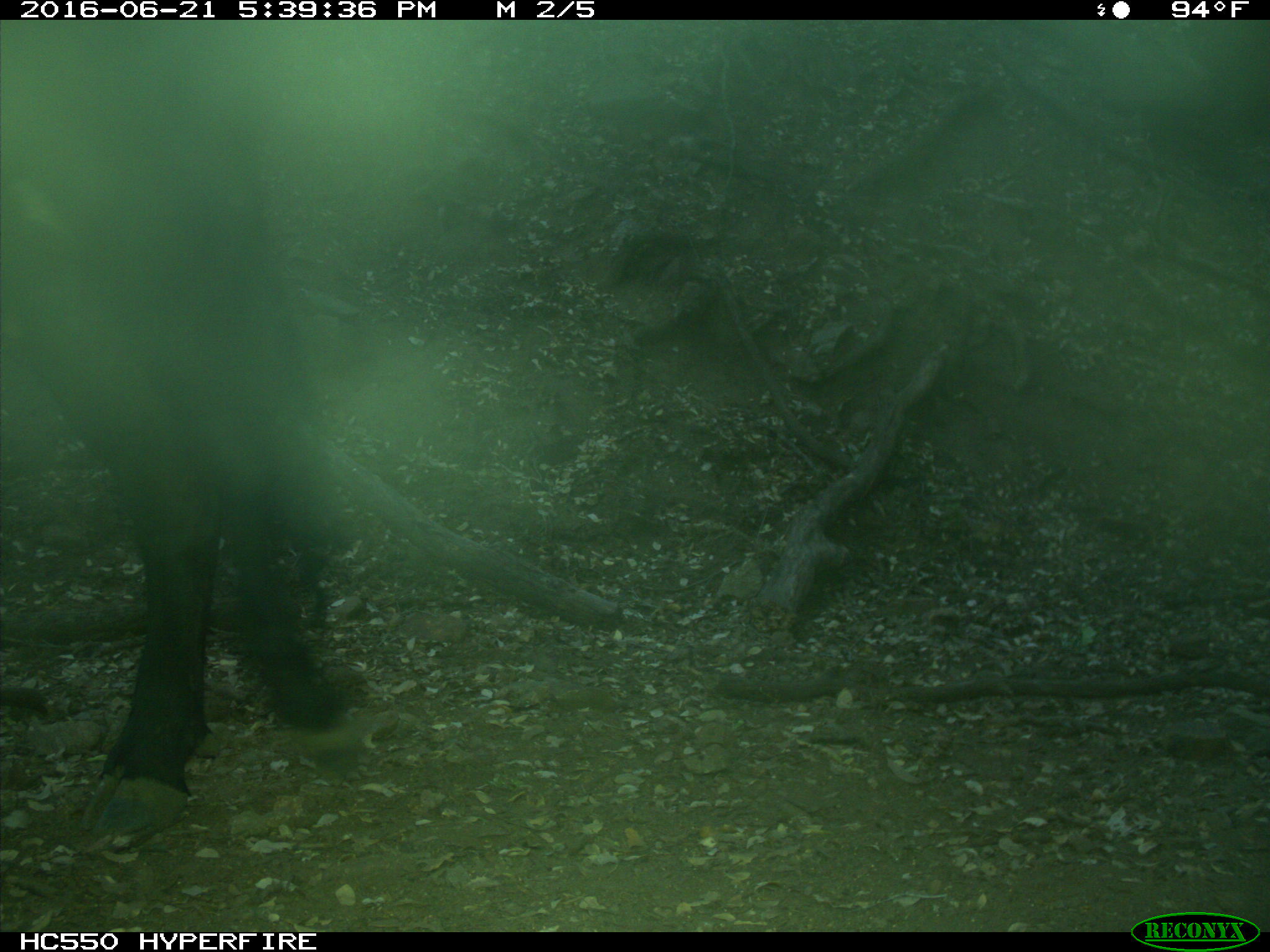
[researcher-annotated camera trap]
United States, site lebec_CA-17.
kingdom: Animalia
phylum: Chordata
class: Mammalia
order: Artiodactyla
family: Bovidae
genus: Bos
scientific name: Bos taurus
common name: domestic cow